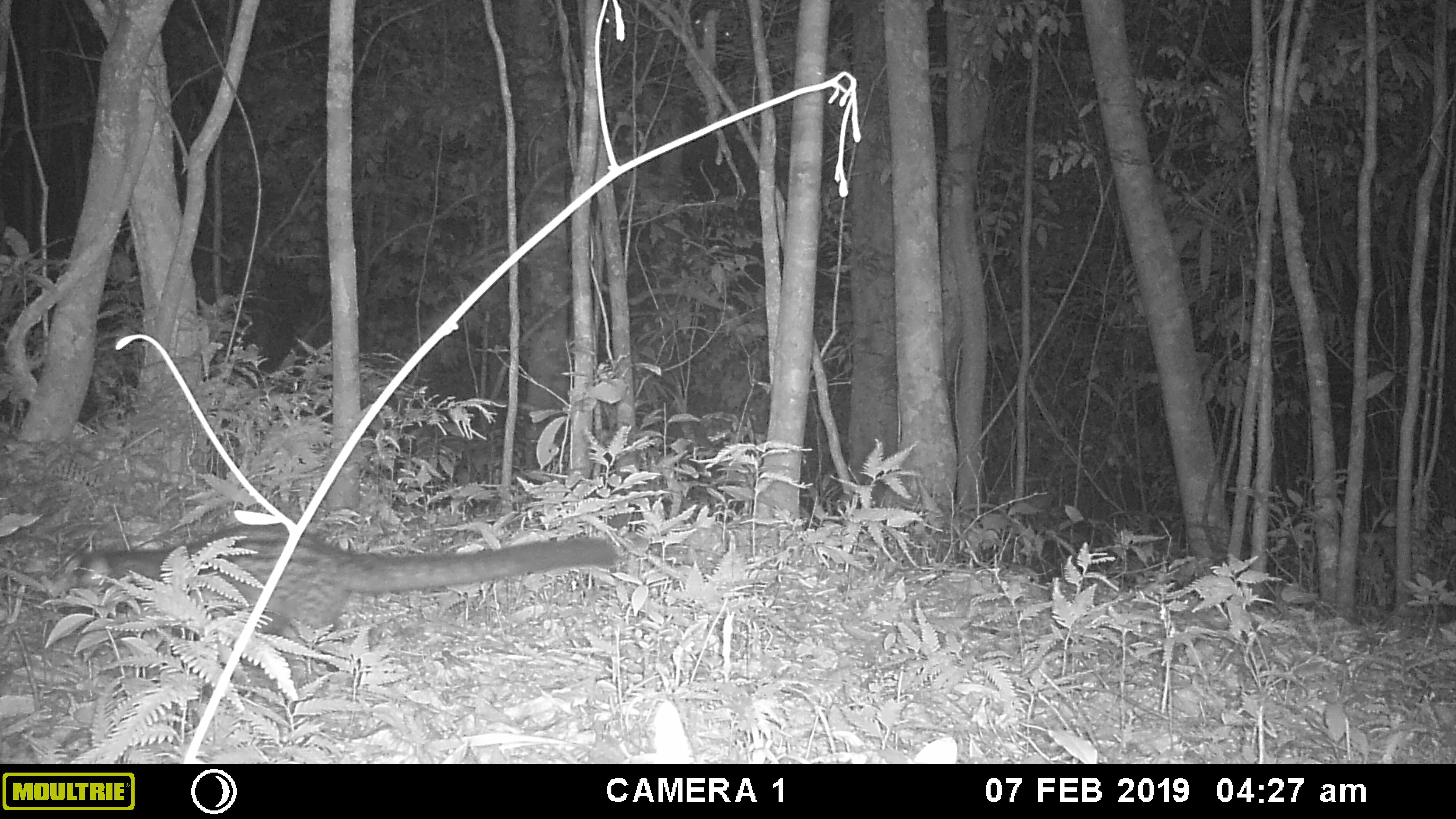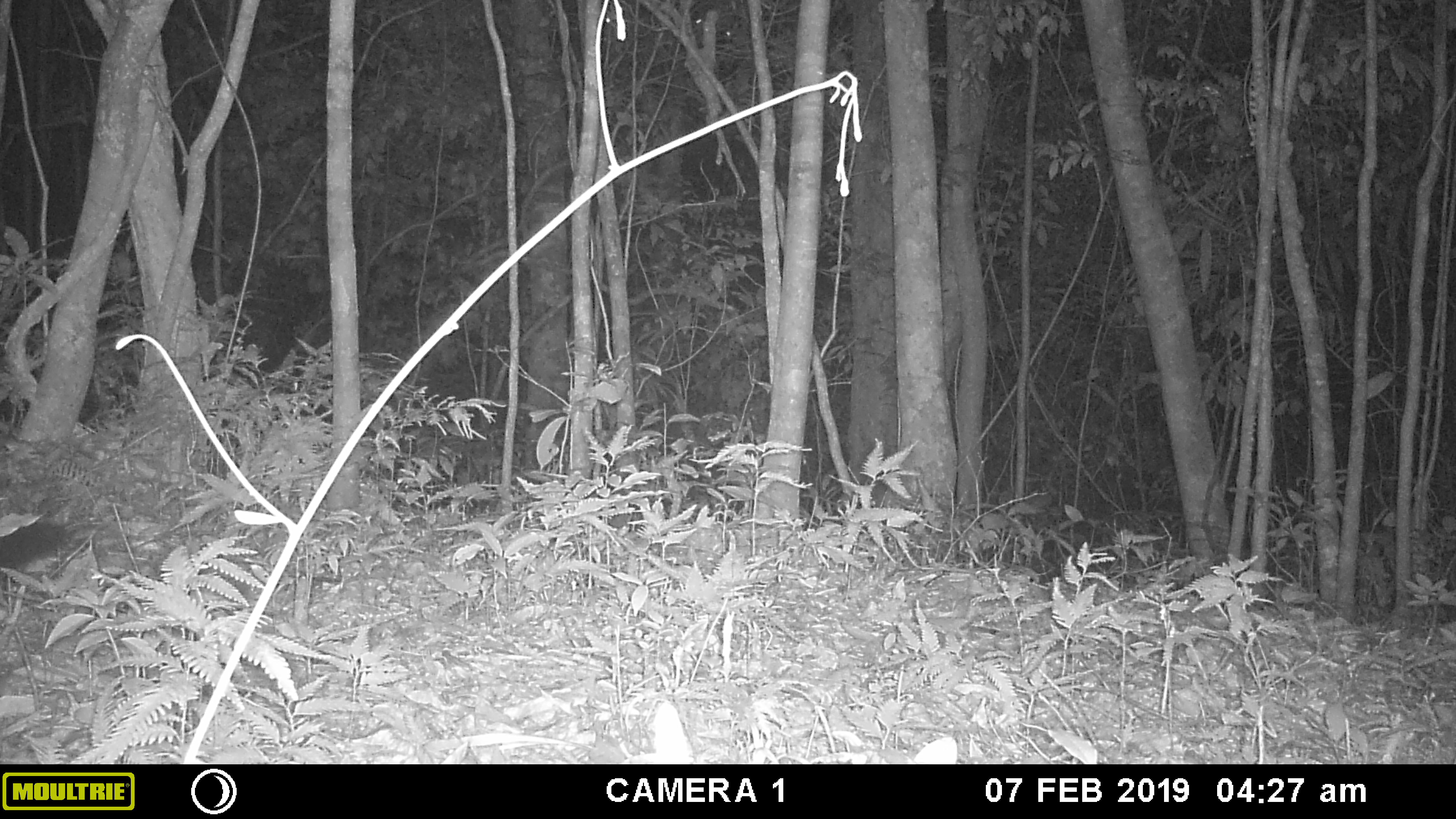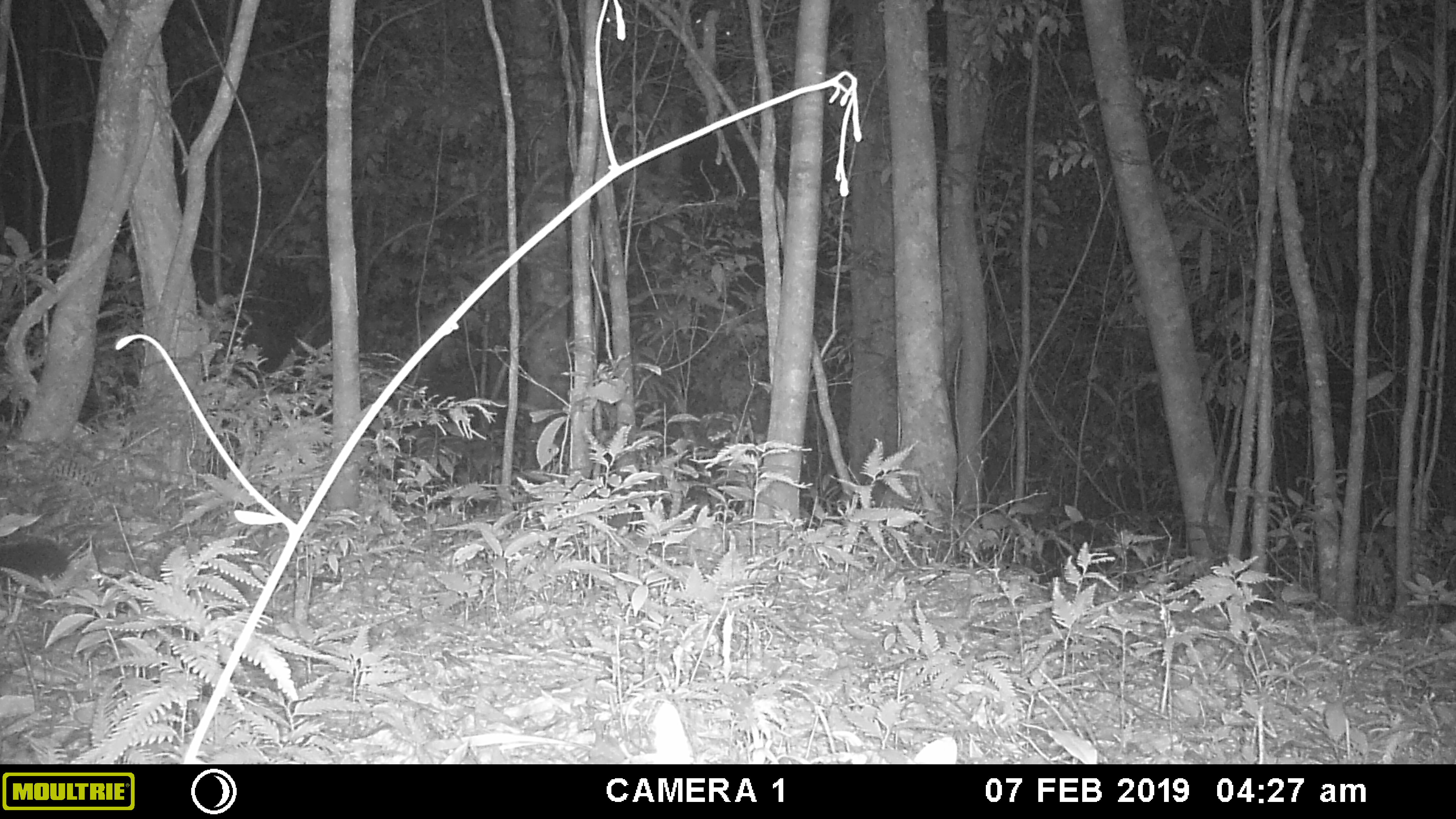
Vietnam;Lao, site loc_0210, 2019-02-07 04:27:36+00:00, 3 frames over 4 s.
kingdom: Animalia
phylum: Chordata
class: Mammalia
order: Carnivora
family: Viverridae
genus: Paradoxurus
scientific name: Paradoxurus hermaphroditus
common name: common palm civet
Common palm civet (Paradoxurus hermaphroditus). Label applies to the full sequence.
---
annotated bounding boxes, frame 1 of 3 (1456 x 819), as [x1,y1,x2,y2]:
common palm civet: [48,521,622,682]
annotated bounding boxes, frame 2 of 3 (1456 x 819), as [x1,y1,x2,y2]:
common palm civet: [0,519,78,569]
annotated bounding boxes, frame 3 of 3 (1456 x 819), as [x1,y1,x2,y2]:
common palm civet: [0,536,69,575]